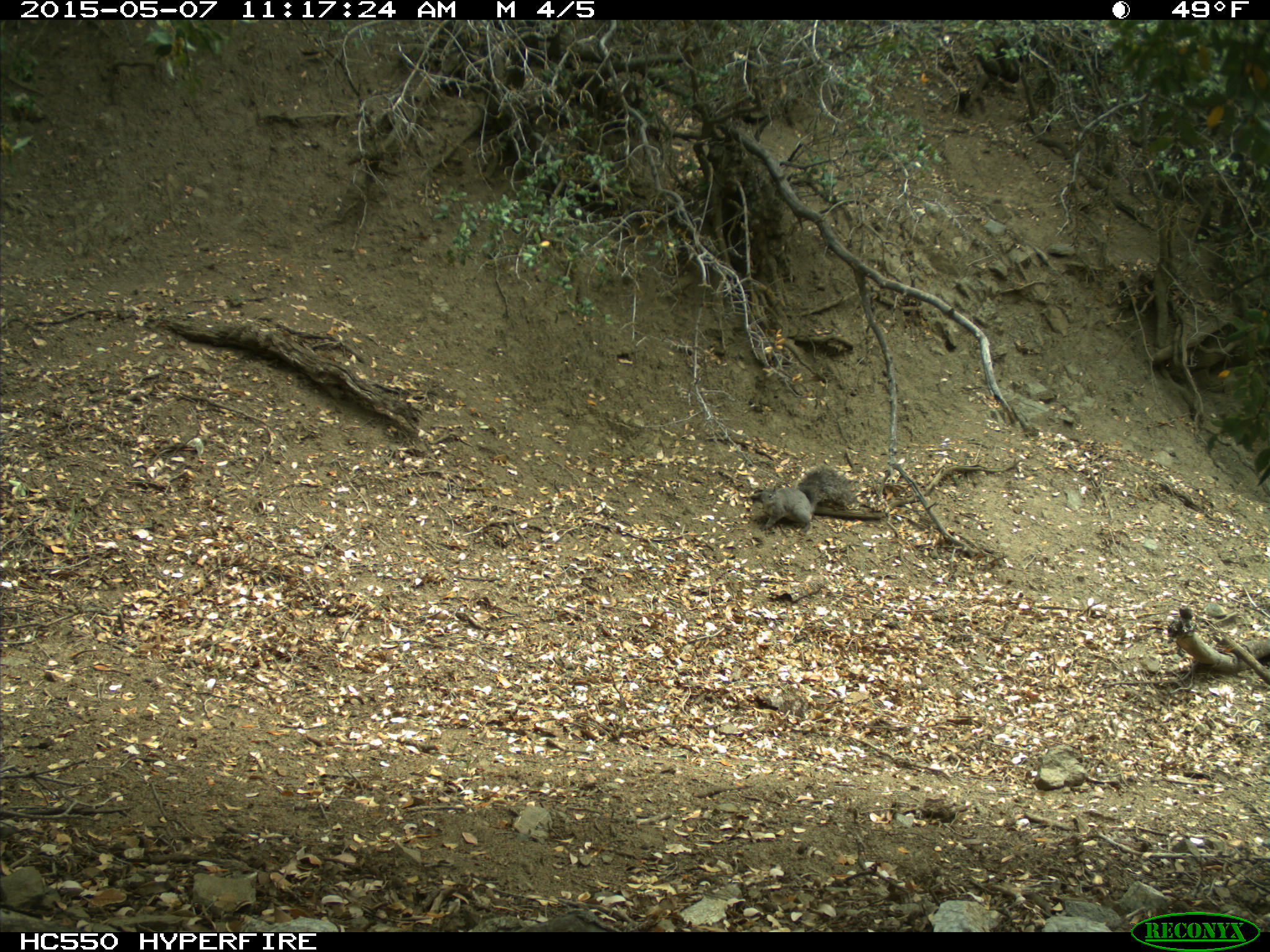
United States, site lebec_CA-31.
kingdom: Animalia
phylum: Chordata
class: Mammalia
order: Rodentia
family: Sciuridae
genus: Sciurus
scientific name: Sciurus carolinensis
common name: eastern gray squirrel